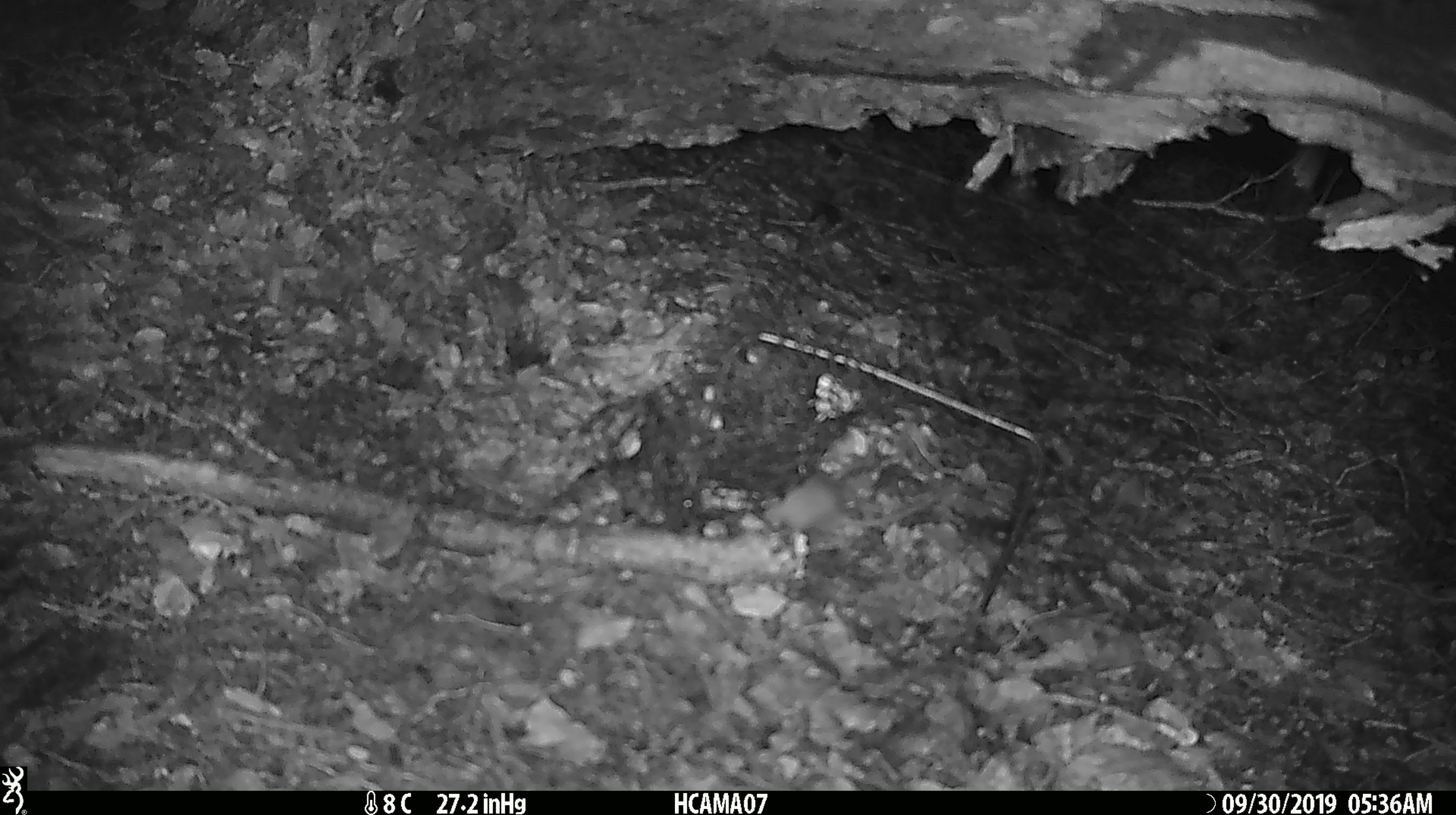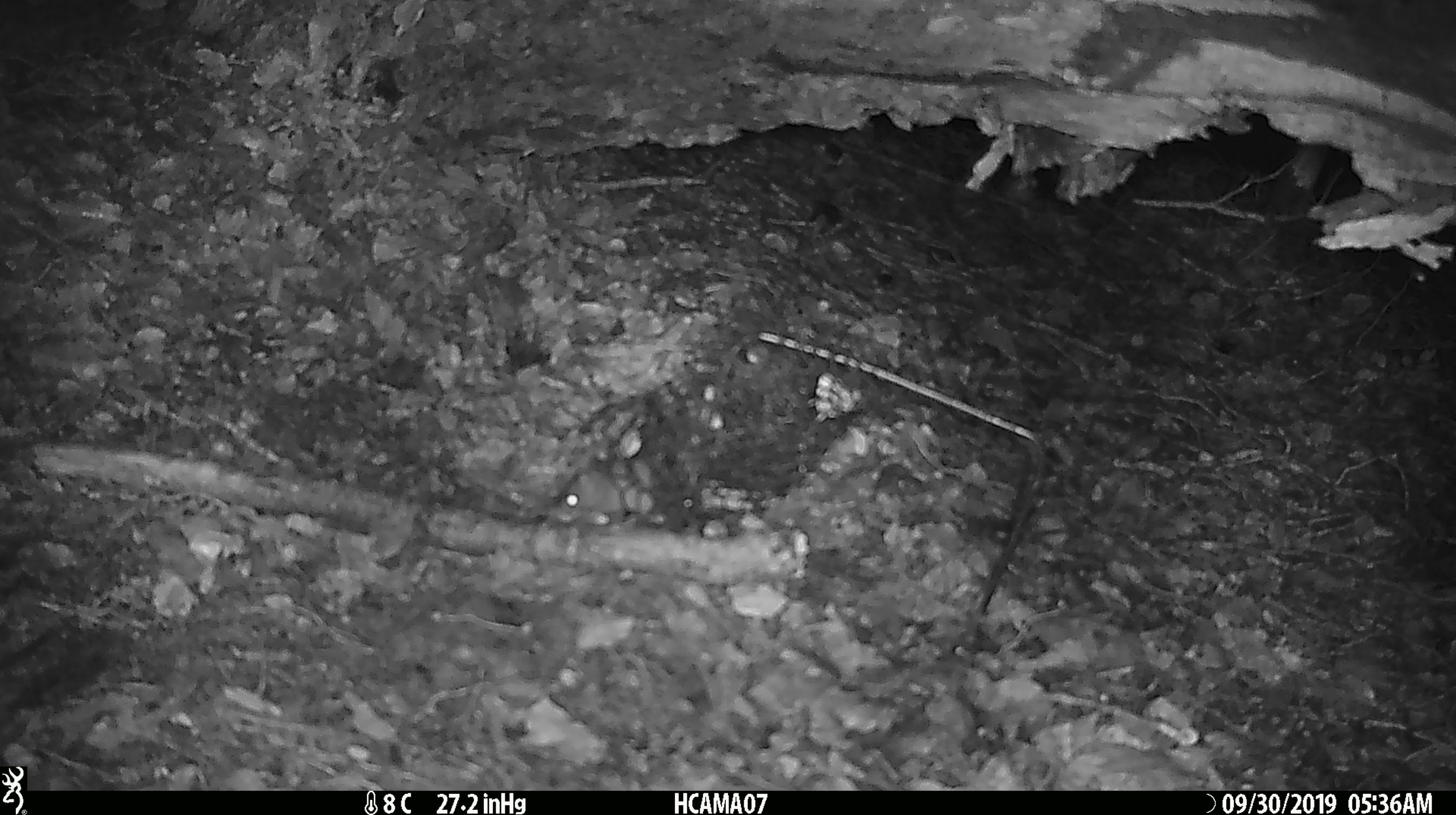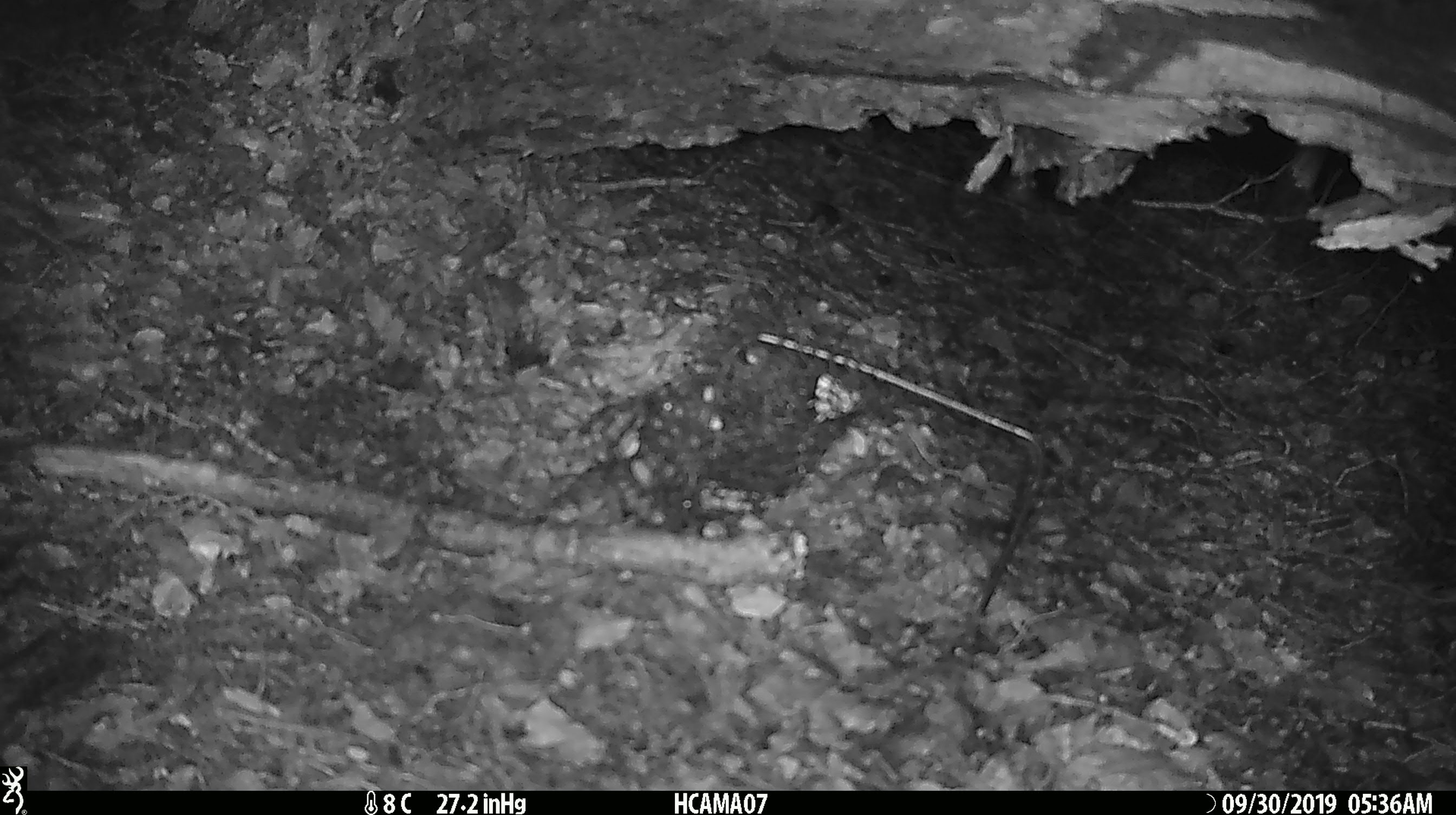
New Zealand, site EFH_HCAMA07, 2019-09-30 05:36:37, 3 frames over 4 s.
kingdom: Animalia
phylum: Chordata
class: Mammalia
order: Rodentia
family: Muridae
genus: Mus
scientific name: Mus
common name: mouse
Mouse (Mus).